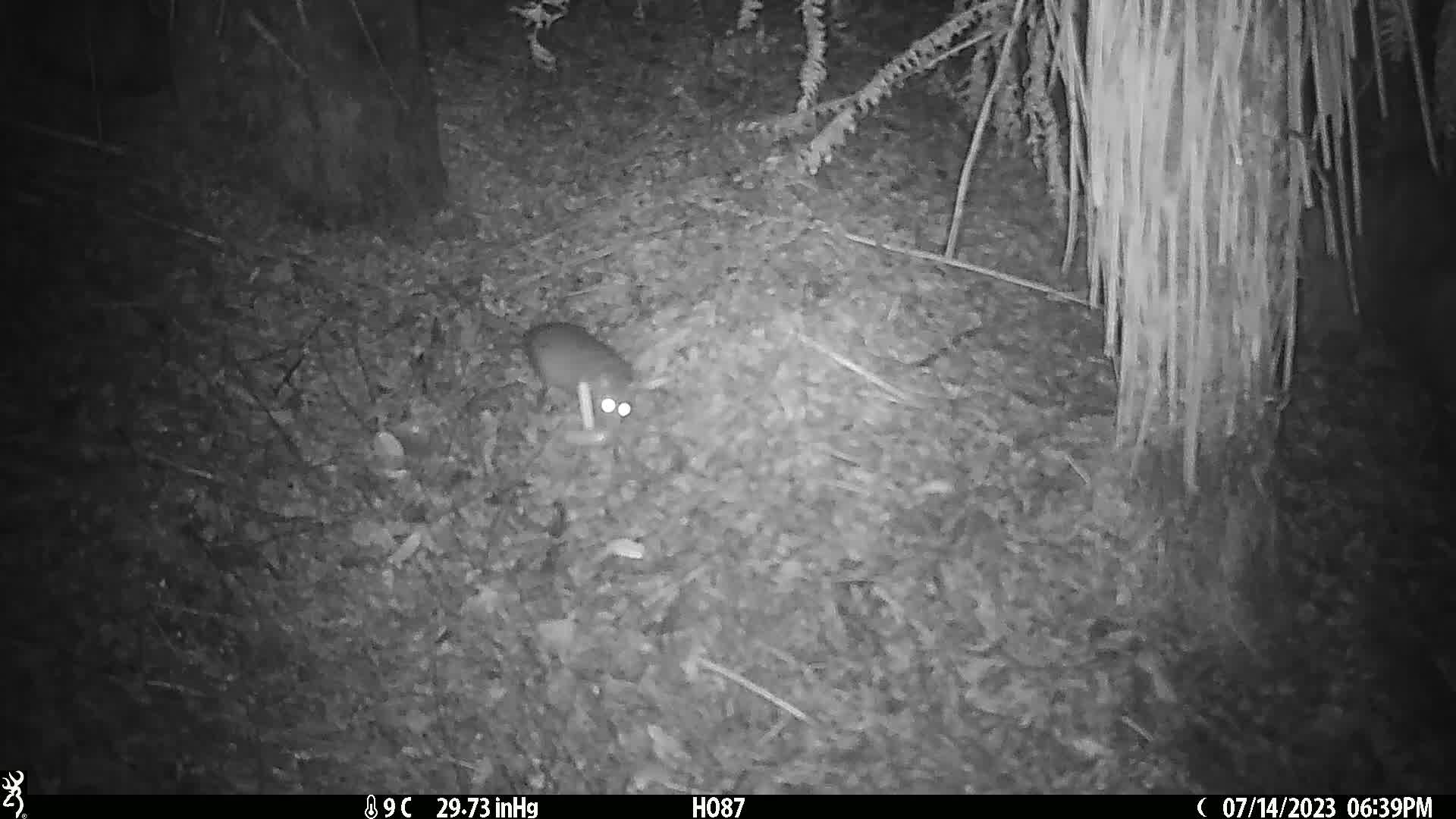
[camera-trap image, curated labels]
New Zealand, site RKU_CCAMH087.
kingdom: Animalia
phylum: Chordata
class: Mammalia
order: Rodentia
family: Muridae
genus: Rattus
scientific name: Rattus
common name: rat